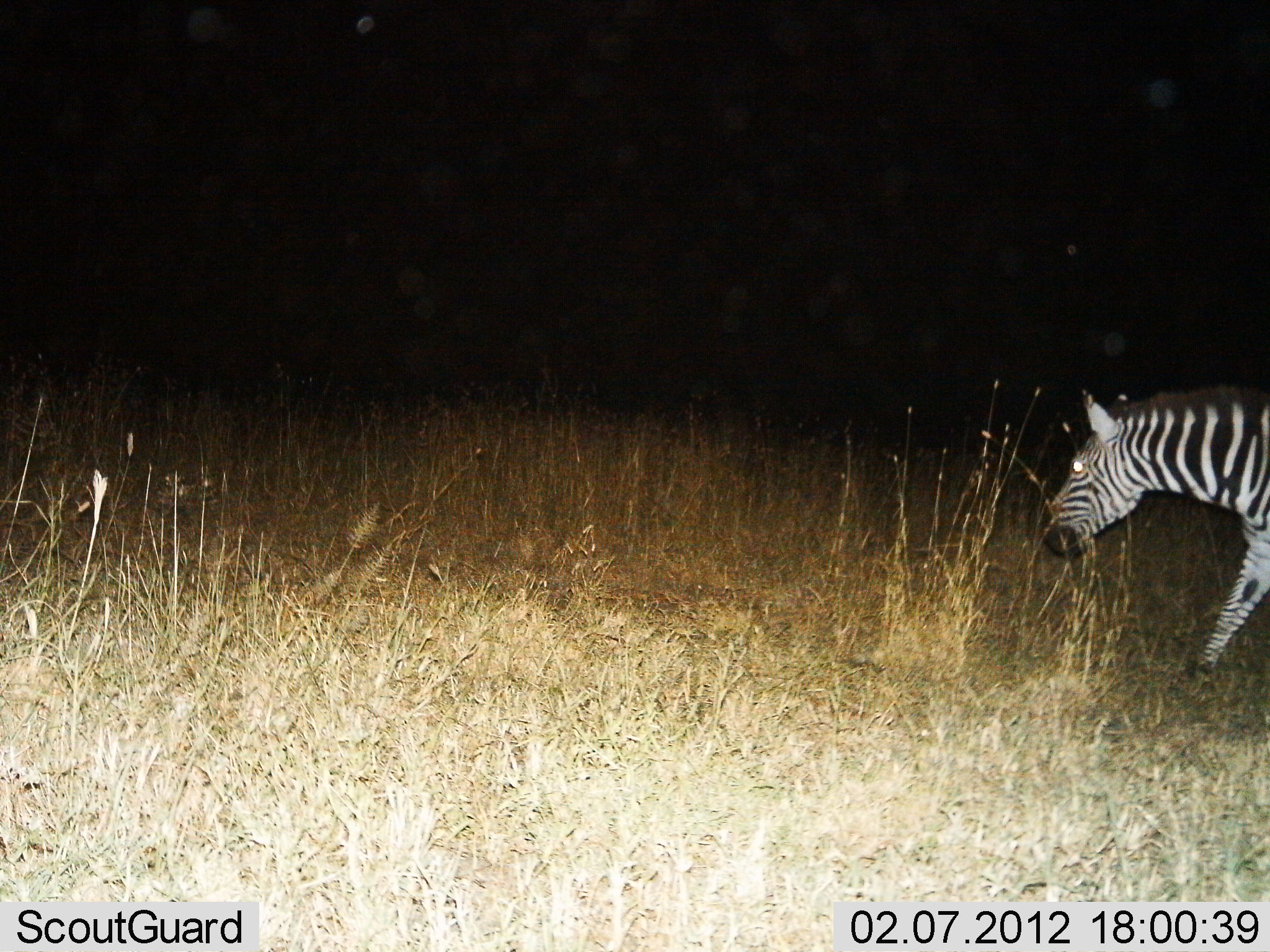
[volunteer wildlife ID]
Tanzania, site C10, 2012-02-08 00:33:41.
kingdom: Animalia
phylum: Chordata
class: Mammalia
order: Perissodactyla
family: Equidae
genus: Equus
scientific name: Equus quagga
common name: plains zebra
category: zebra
Zebra (plains zebra) (Equus quagga), count 1. Behavior (volunteer vote fractions): standing 12%, resting 0%, moving 94%, interacting 0%. Young present (vote fraction): 0%. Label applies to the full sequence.